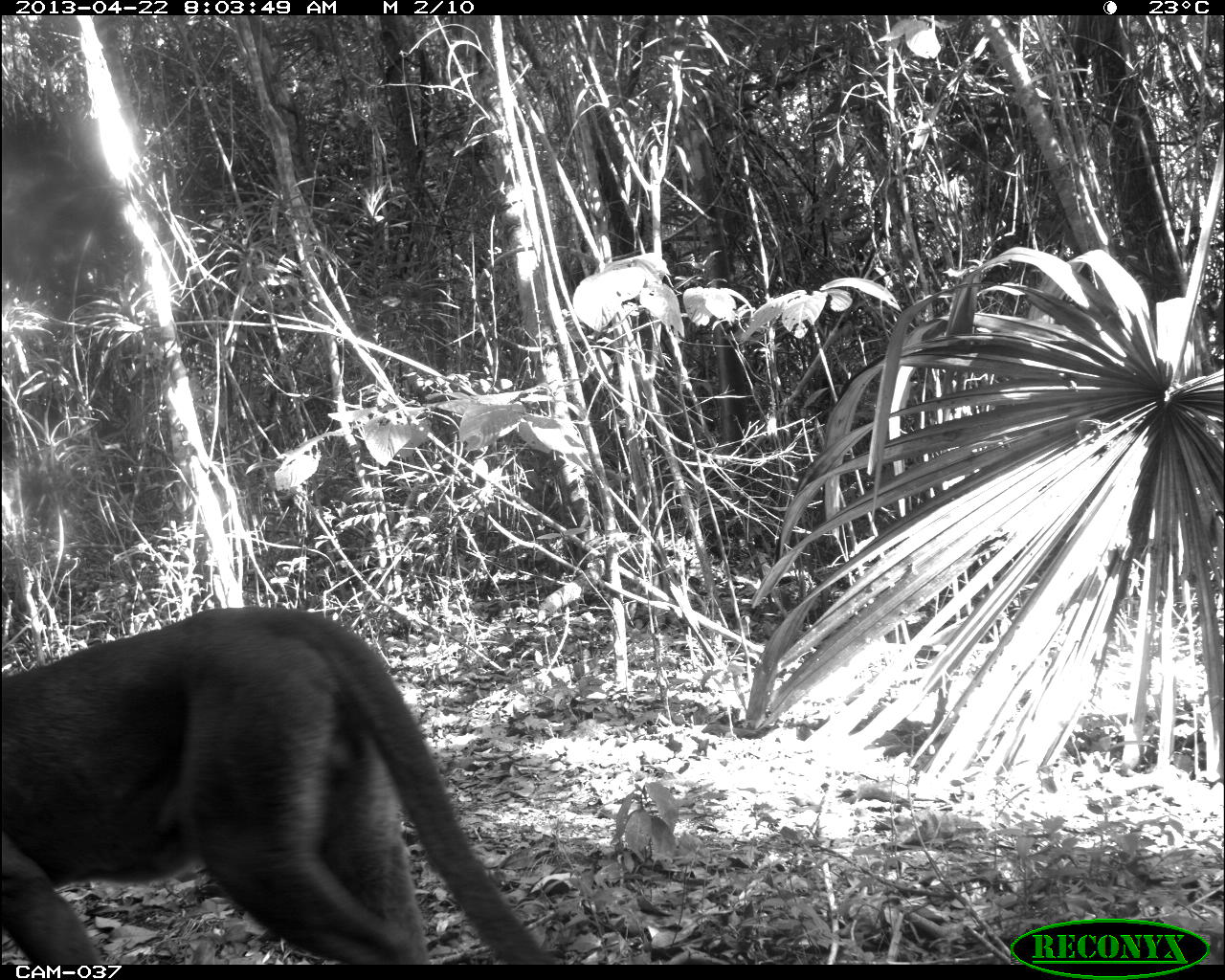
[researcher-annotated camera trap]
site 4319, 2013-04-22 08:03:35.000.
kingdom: Animalia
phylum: Chordata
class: Mammalia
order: Carnivora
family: Felidae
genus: Puma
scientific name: Puma concolor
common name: mountain lion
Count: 1.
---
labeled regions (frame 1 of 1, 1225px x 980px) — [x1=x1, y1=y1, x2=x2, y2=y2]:
puma concolor: [x1=2, y1=604, x2=556, y2=964]